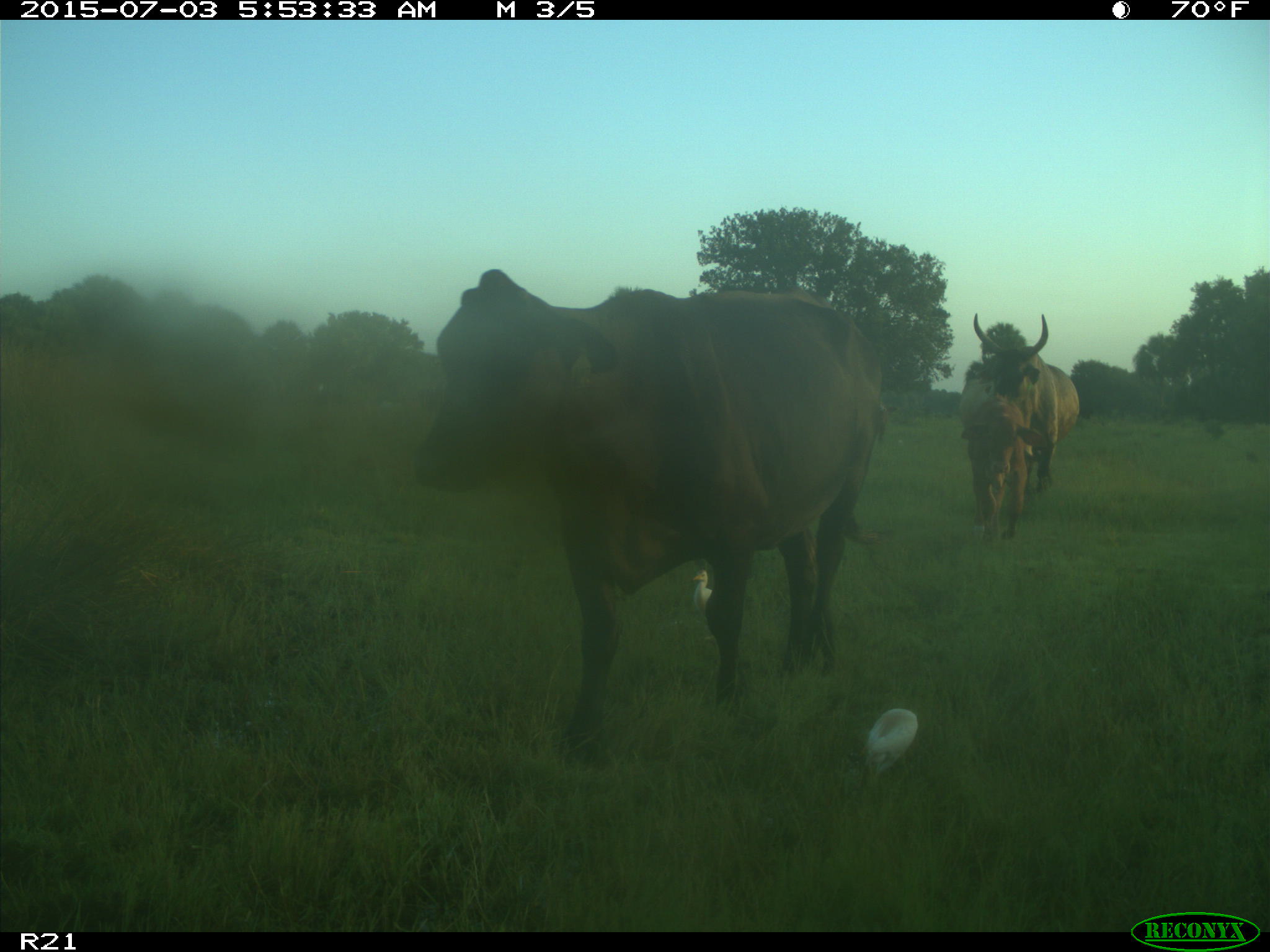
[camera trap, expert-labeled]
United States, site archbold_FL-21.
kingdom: Animalia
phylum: Chordata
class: Mammalia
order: Artiodactyla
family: Bovidae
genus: Bos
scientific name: Bos taurus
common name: domestic cow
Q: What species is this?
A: Bos taurus (domestic cow).